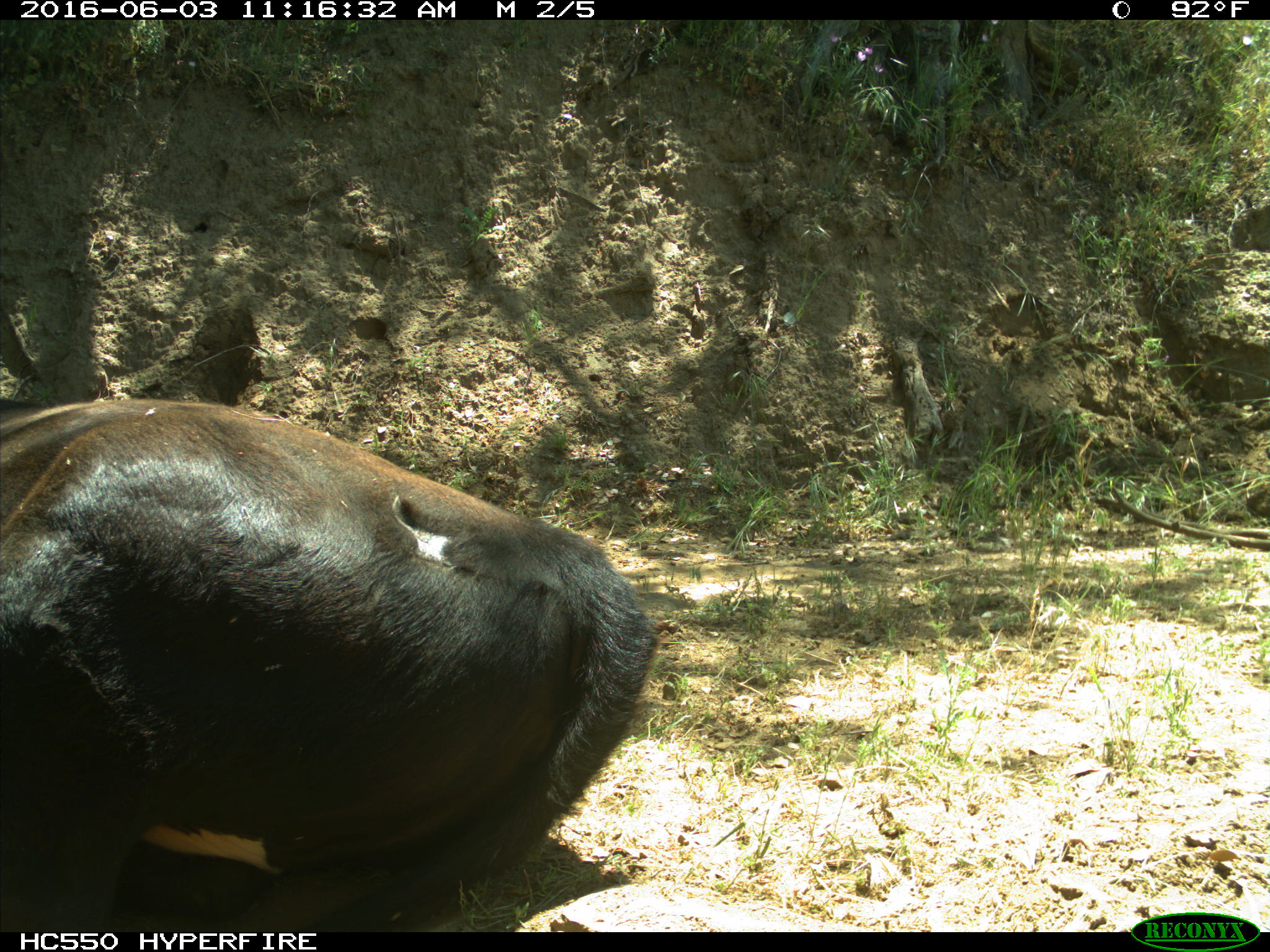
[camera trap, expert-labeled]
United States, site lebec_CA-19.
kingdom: Animalia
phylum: Chordata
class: Mammalia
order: Artiodactyla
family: Bovidae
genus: Bos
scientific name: Bos taurus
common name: domestic cow